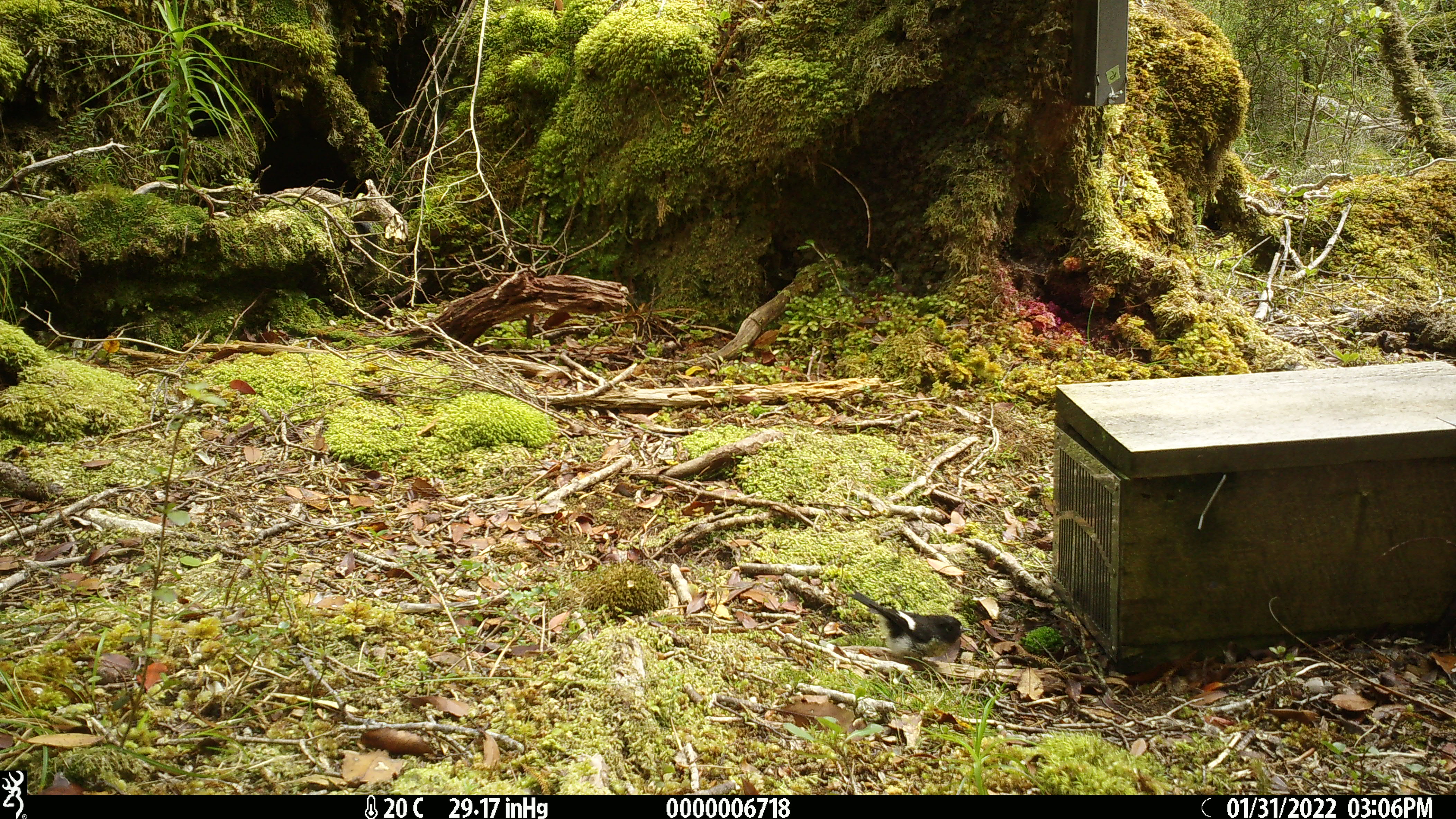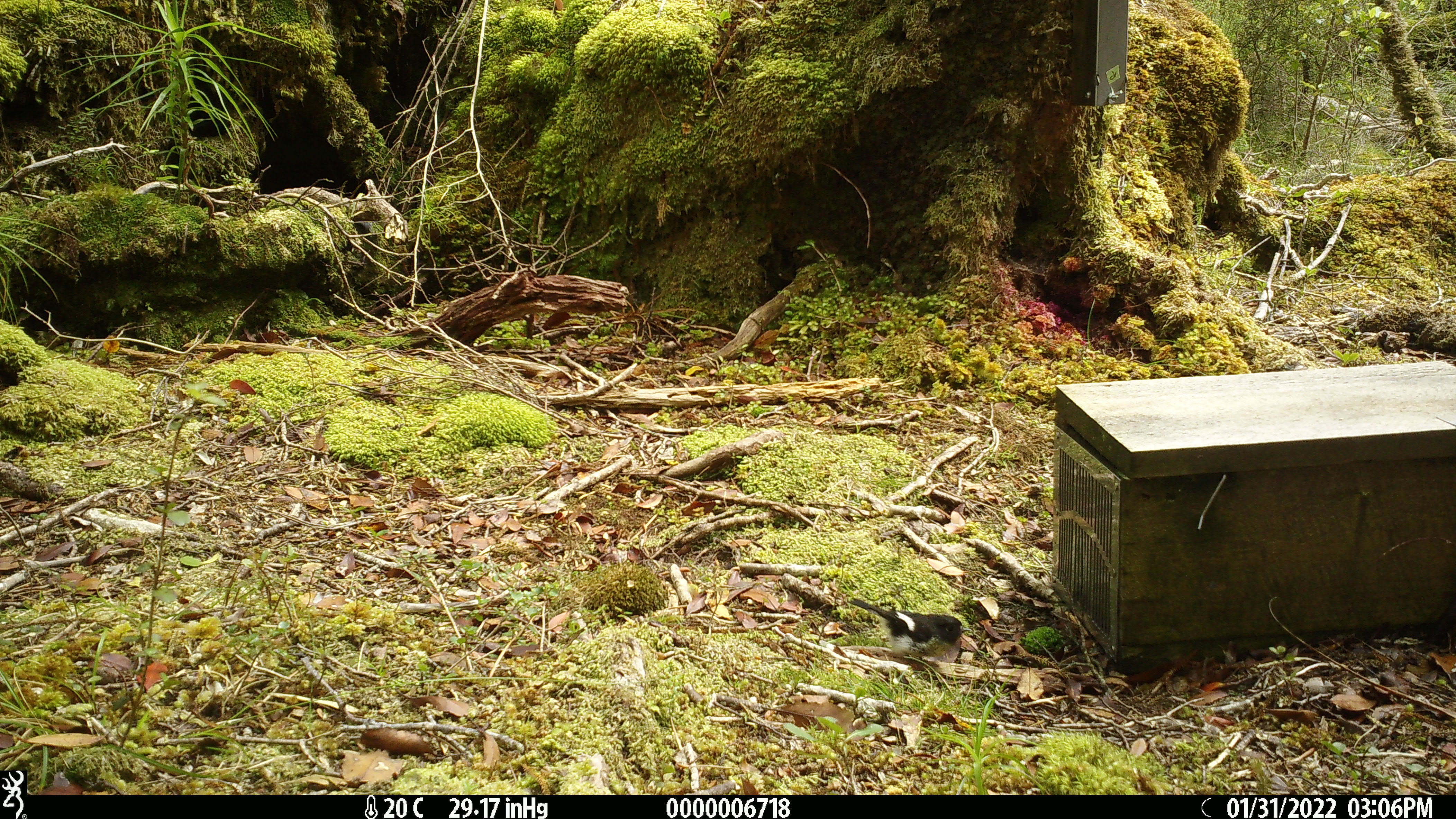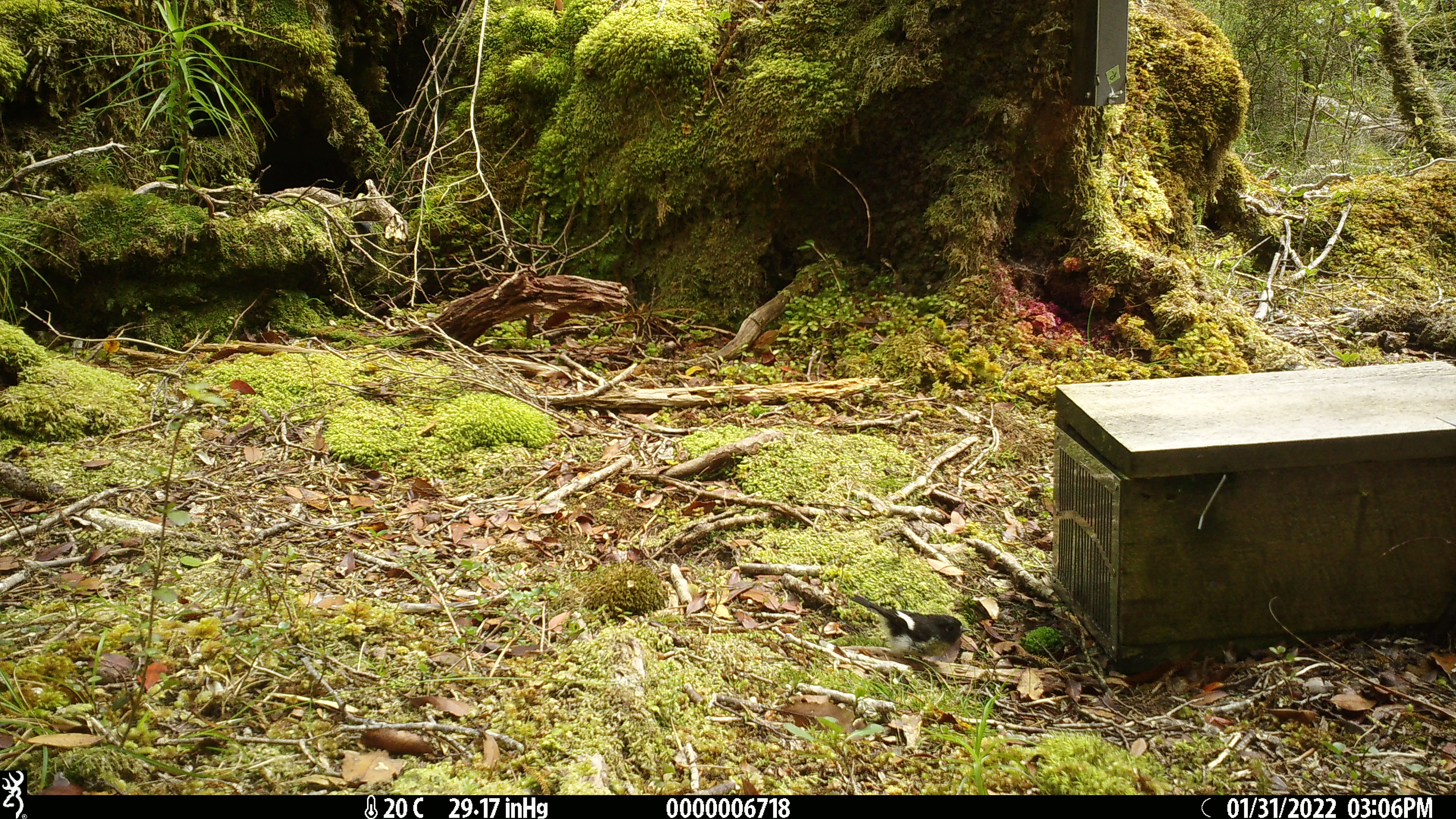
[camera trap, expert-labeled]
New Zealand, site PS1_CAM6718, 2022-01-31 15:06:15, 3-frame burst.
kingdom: Animalia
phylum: Chordata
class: Aves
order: Passeriformes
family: Petroicidae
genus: Petroica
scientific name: Petroica macrocephala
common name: tomtit